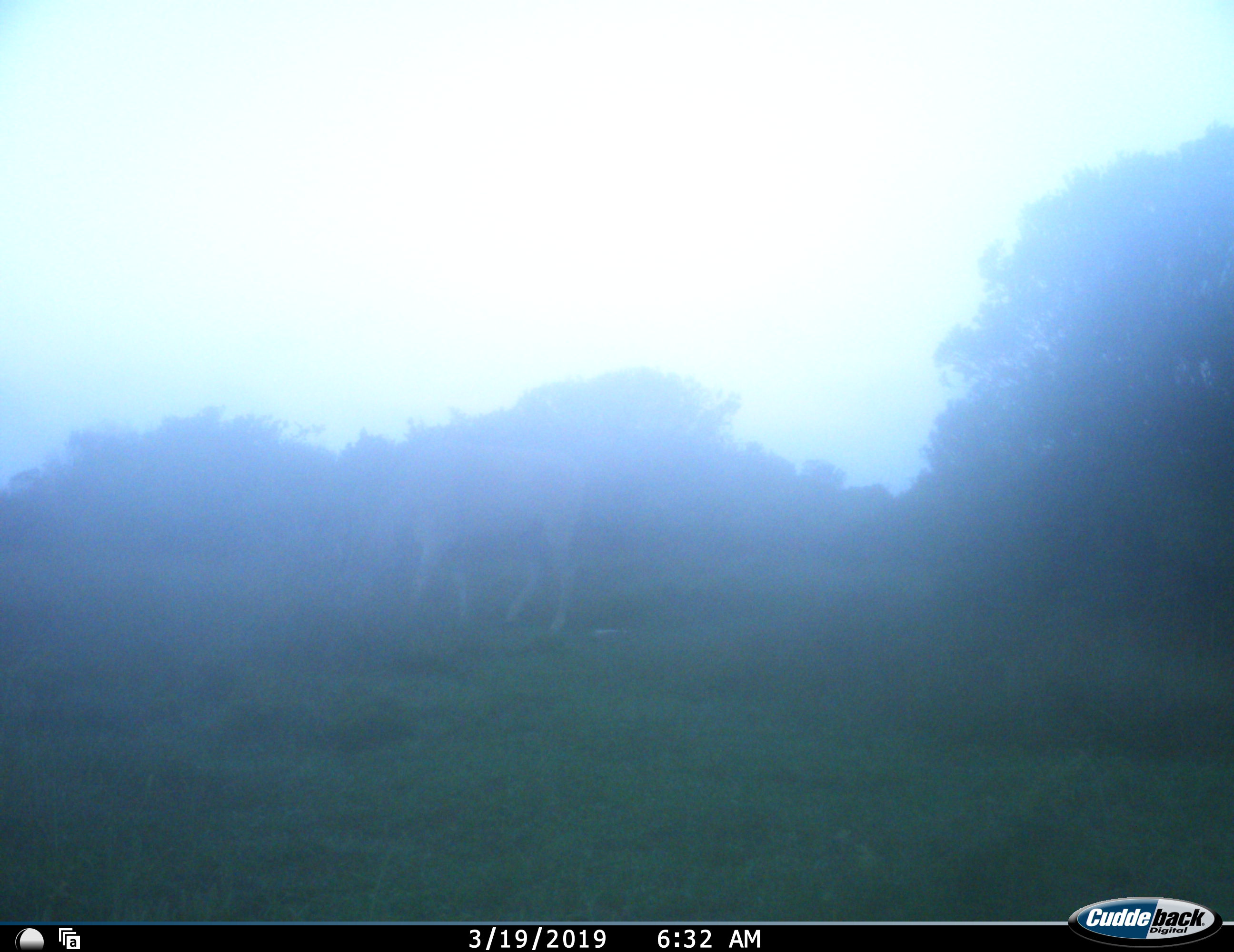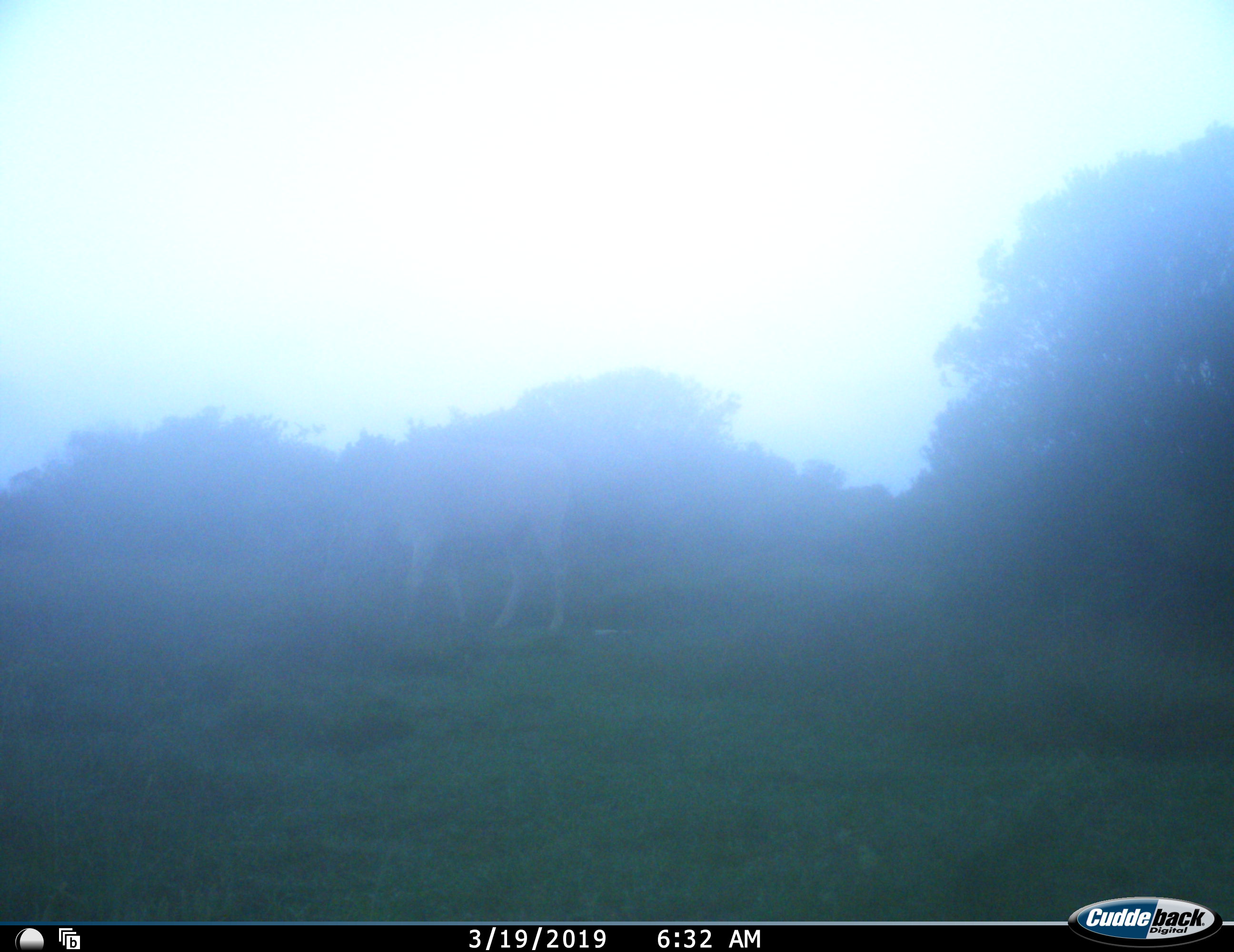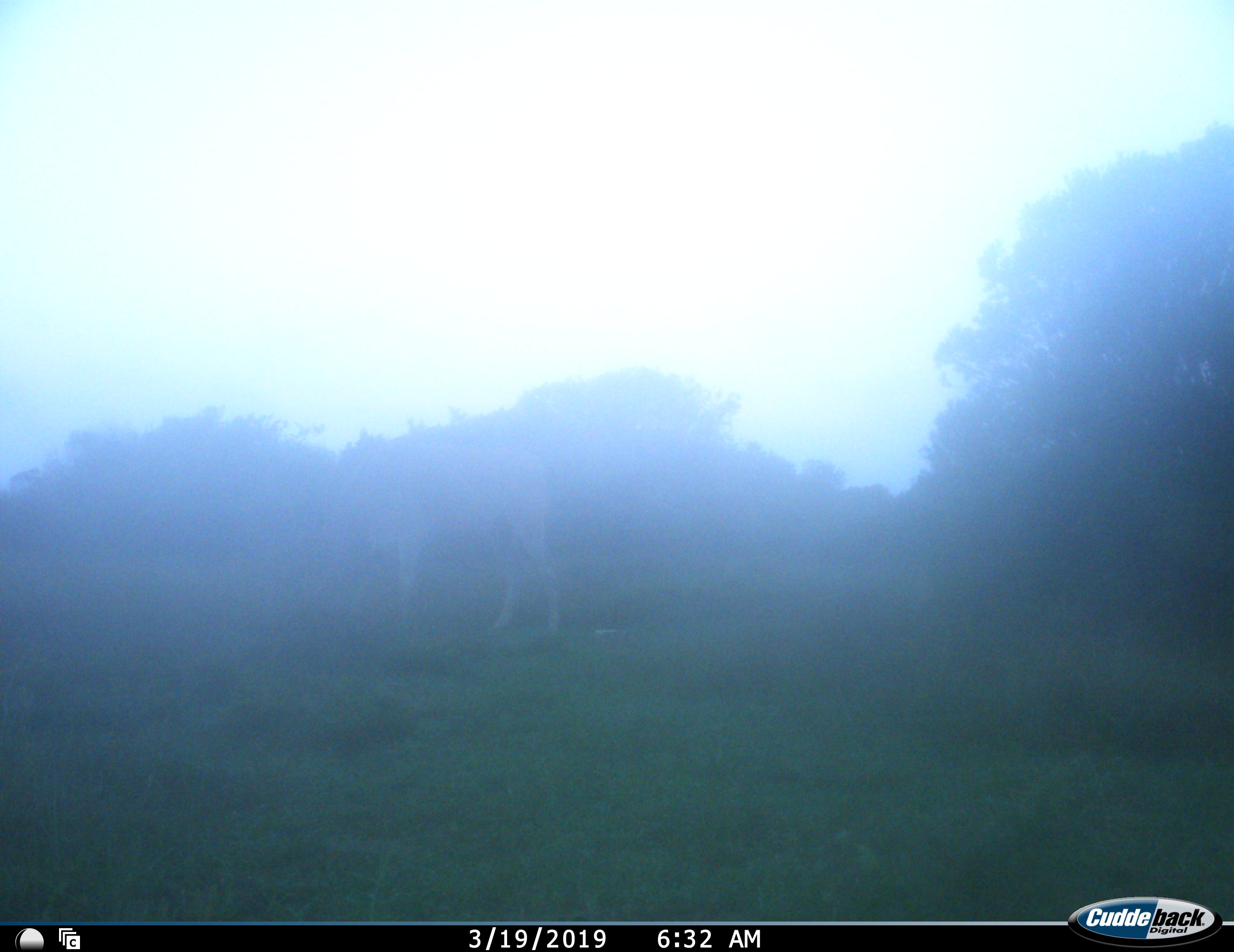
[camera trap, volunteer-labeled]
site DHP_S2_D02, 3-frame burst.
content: unidentified animal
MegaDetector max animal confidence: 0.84